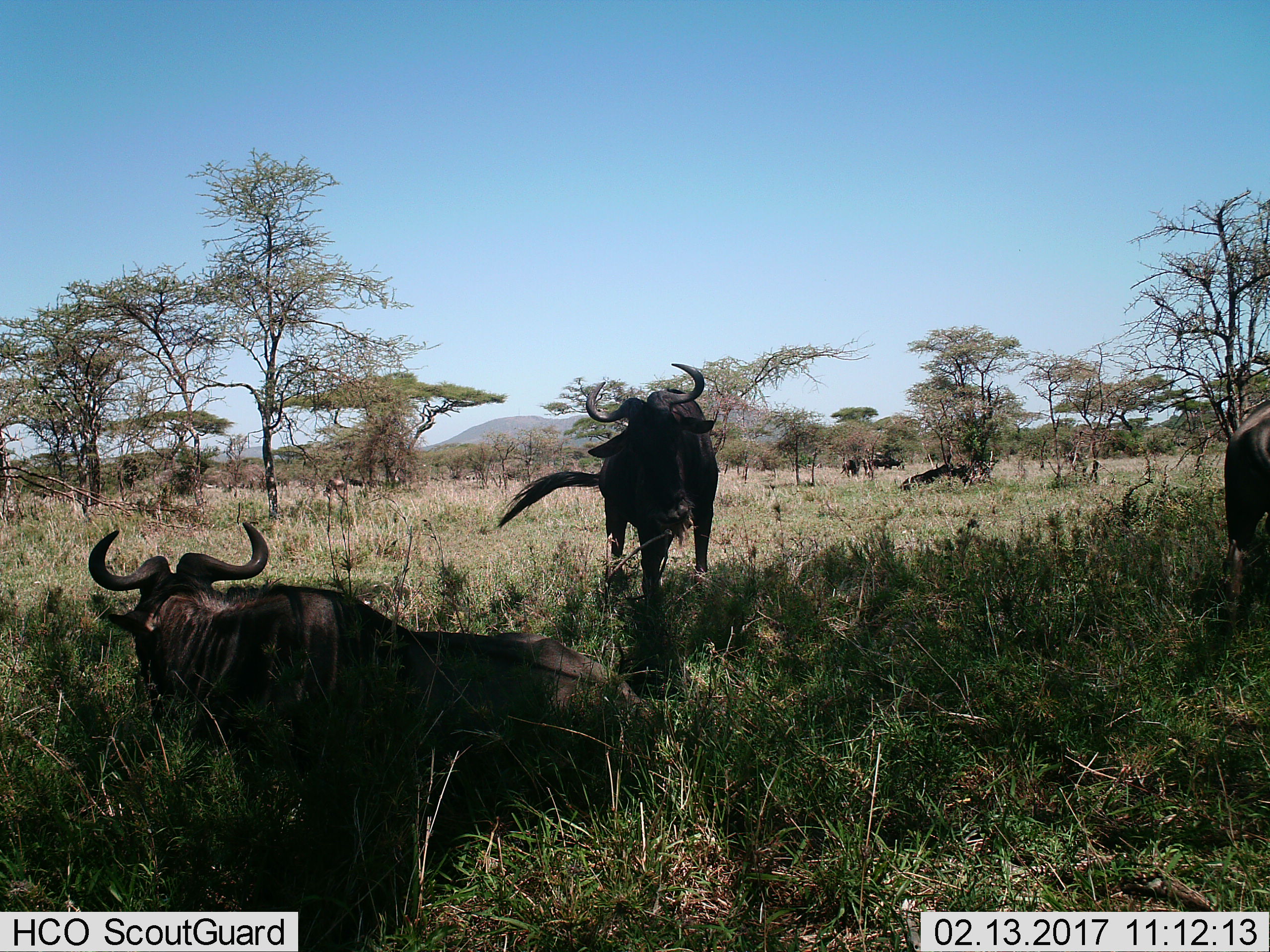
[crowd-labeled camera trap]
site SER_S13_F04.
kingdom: Animalia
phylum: Chordata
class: Mammalia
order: Artiodactyla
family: Bovidae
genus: Connochaetes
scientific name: Connochaetes taurinus taurinus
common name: blue wildebeest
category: wildebeestblue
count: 7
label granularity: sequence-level